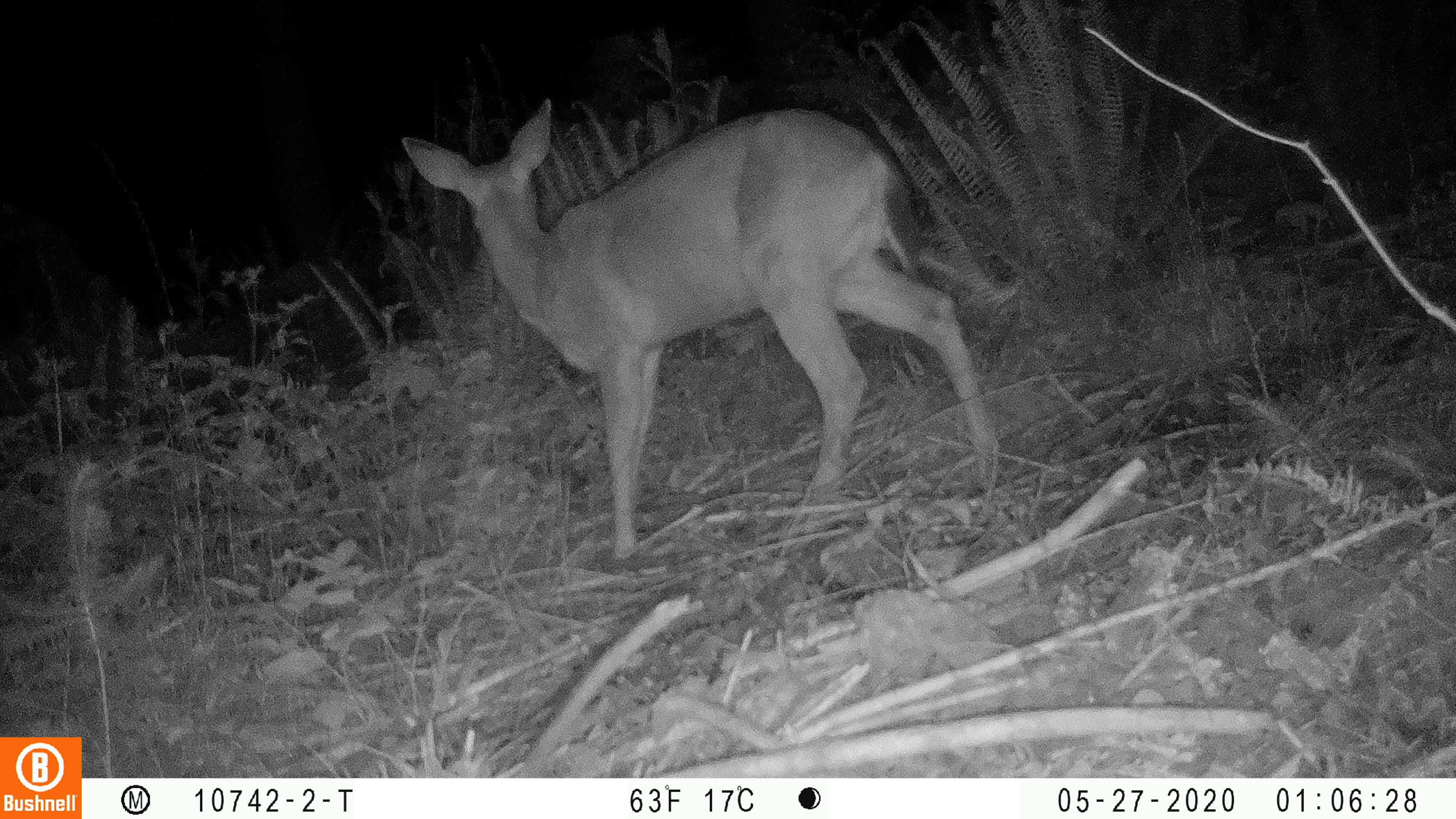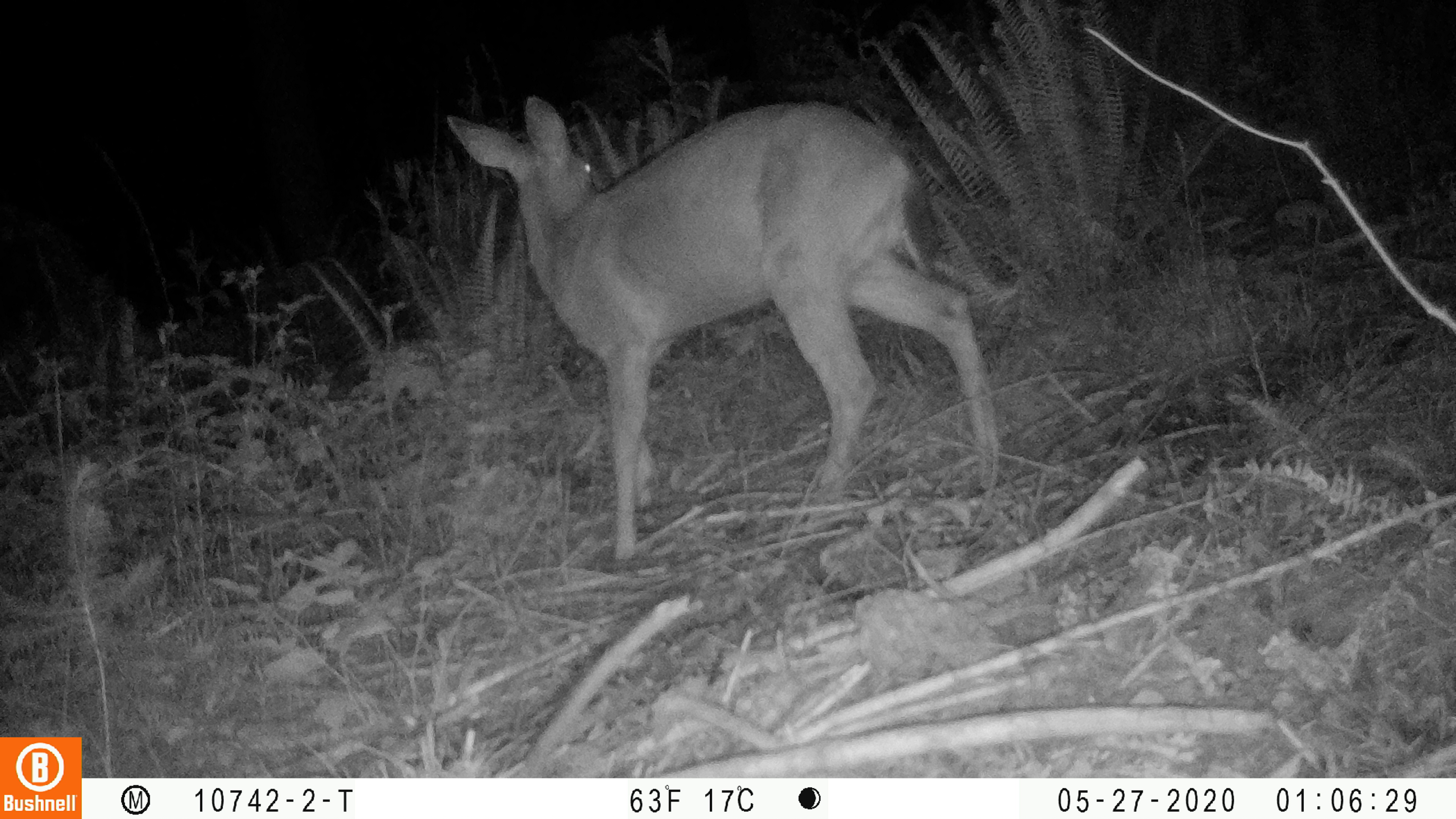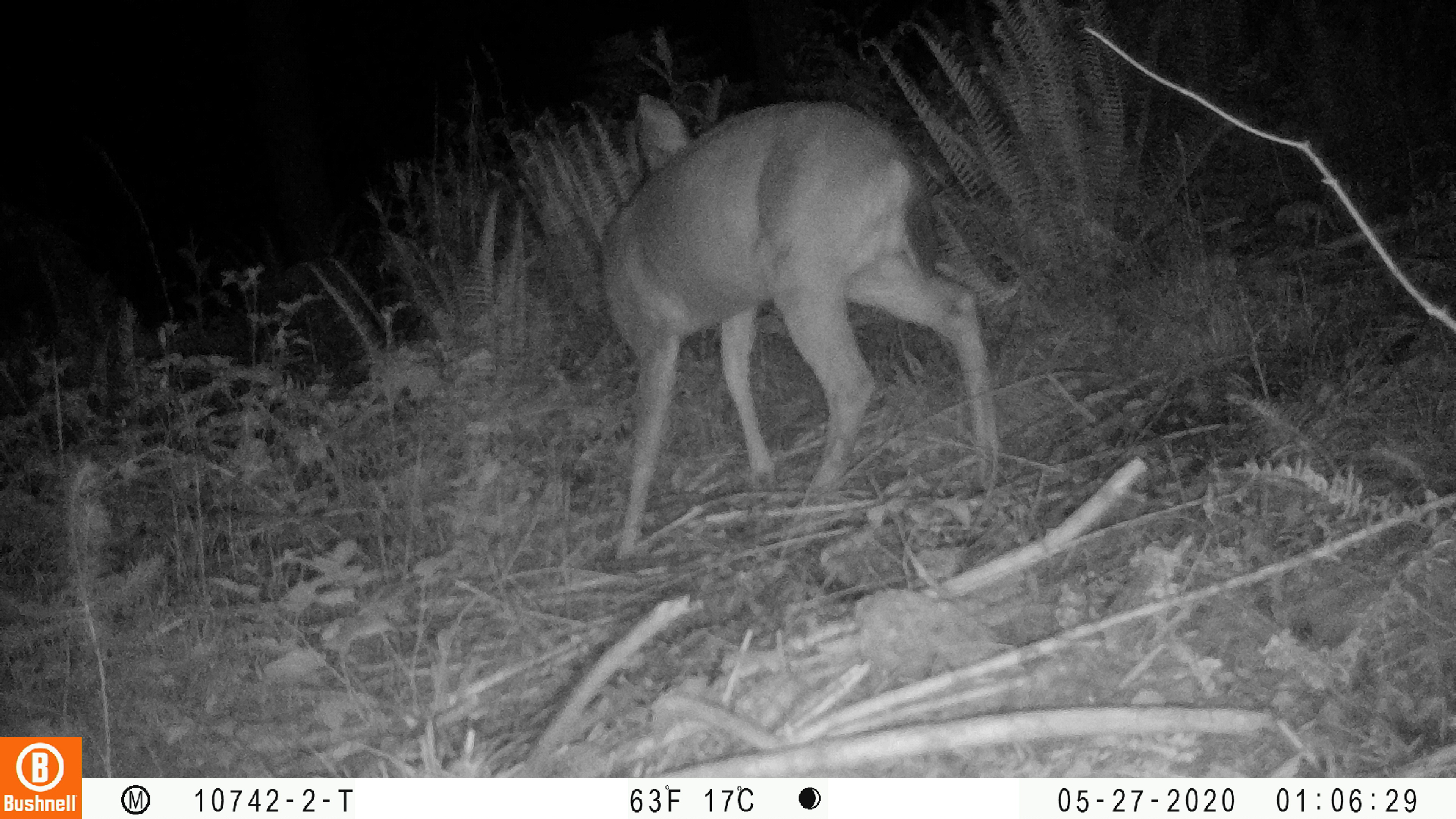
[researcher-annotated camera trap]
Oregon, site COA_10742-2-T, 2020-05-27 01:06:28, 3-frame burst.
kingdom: Animalia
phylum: Chordata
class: Mammalia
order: Artiodactyla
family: Cervidae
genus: Odocoileus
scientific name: Odocoileus hemionus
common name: black-tailed deer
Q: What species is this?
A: Black-tailed deer (Odocoileus hemionus).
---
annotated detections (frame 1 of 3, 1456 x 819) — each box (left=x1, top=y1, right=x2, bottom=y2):
black-tailed deer: (left=395, top=65, right=994, bottom=577)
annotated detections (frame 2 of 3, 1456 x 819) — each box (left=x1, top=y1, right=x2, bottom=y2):
black-tailed deer: (left=440, top=86, right=1005, bottom=577)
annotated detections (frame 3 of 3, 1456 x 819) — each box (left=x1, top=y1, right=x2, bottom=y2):
black-tailed deer: (left=579, top=74, right=1007, bottom=579)